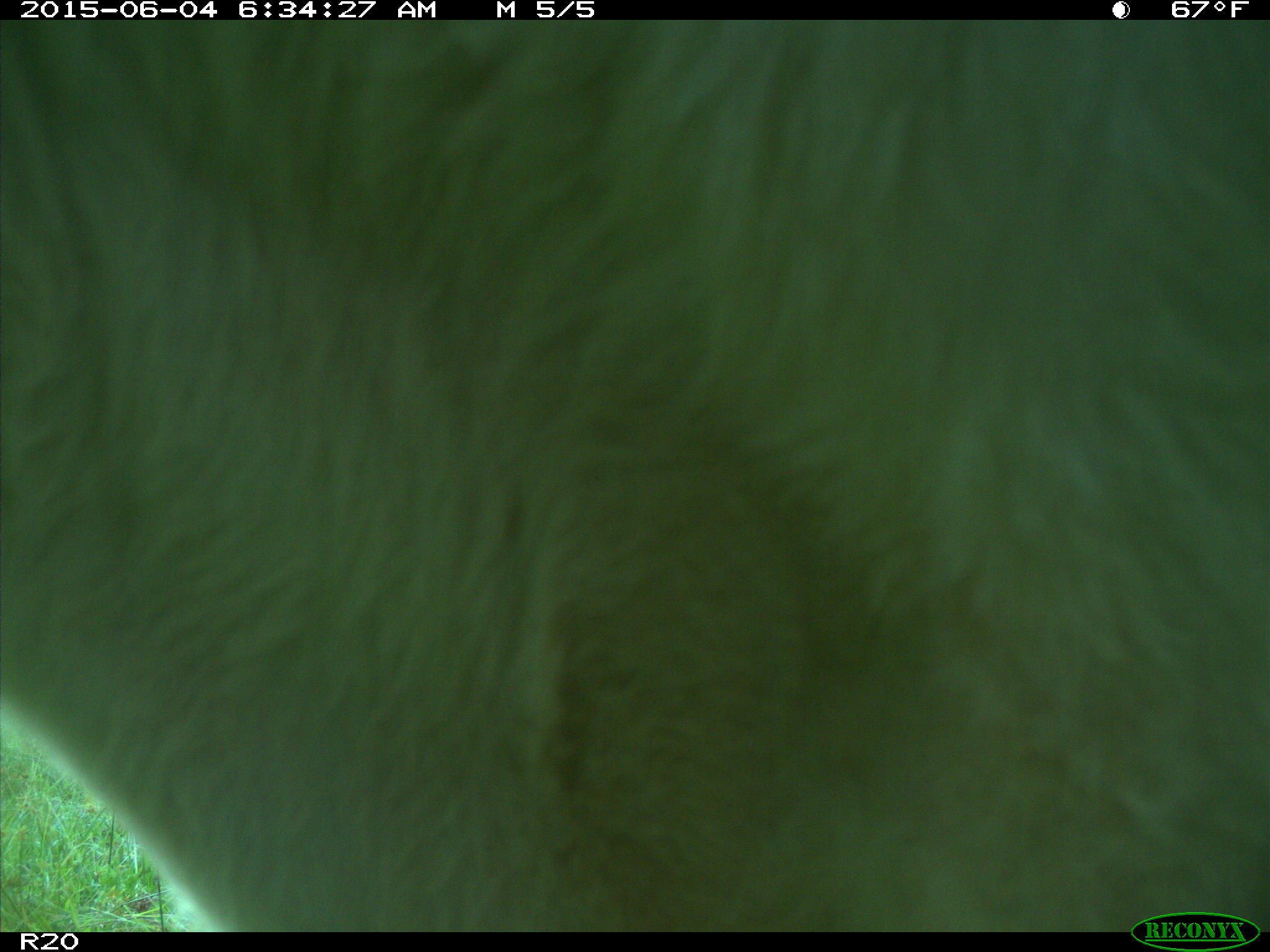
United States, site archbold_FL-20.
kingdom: Animalia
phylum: Chordata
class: Mammalia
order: Artiodactyla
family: Bovidae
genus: Bos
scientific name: Bos taurus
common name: domestic cow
Bos taurus (domestic cow).